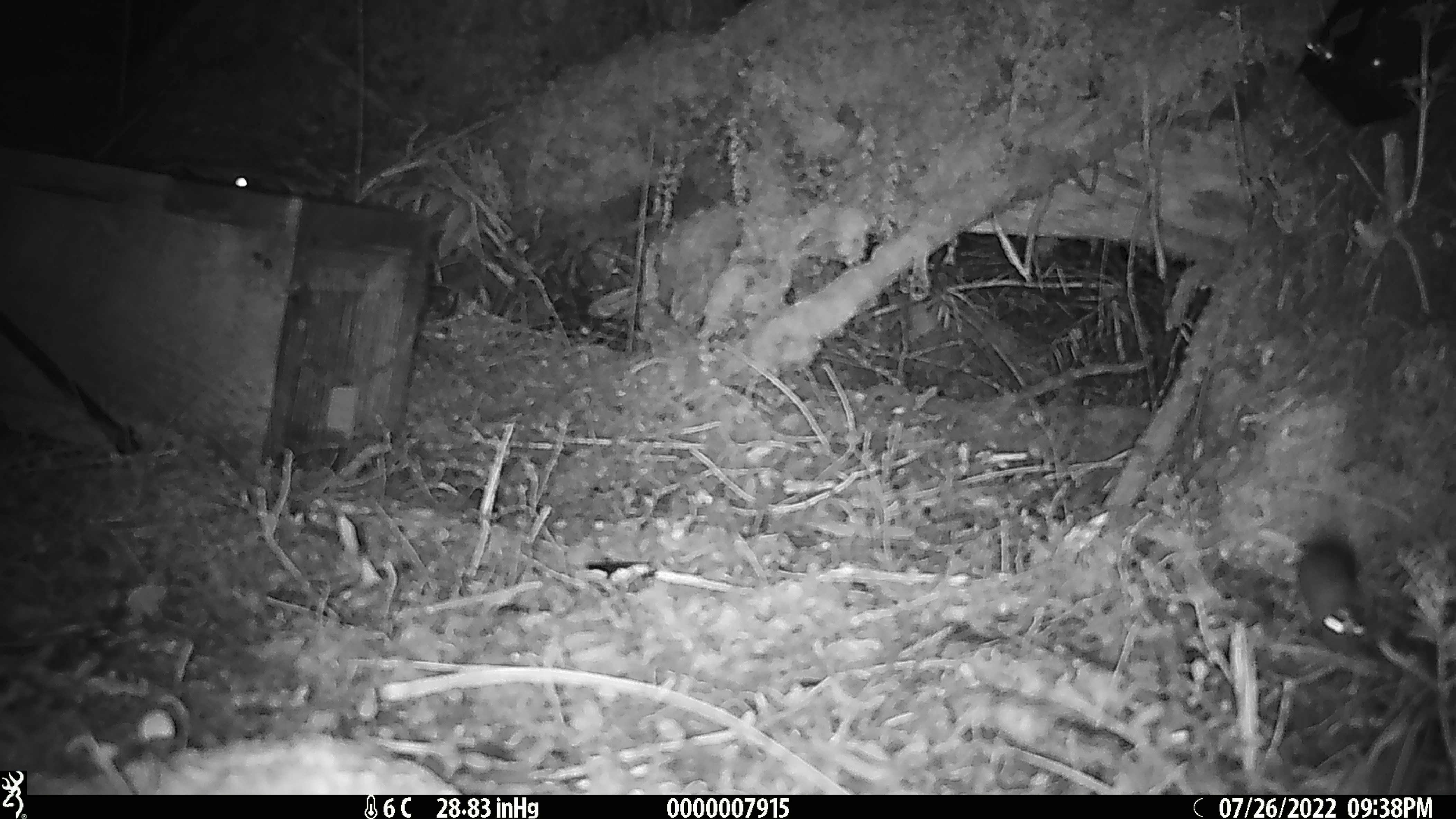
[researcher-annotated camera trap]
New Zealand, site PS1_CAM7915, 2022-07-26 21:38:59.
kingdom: Animalia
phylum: Chordata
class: Mammalia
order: Rodentia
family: Muridae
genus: Mus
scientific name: Mus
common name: mouse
Mouse (Mus).